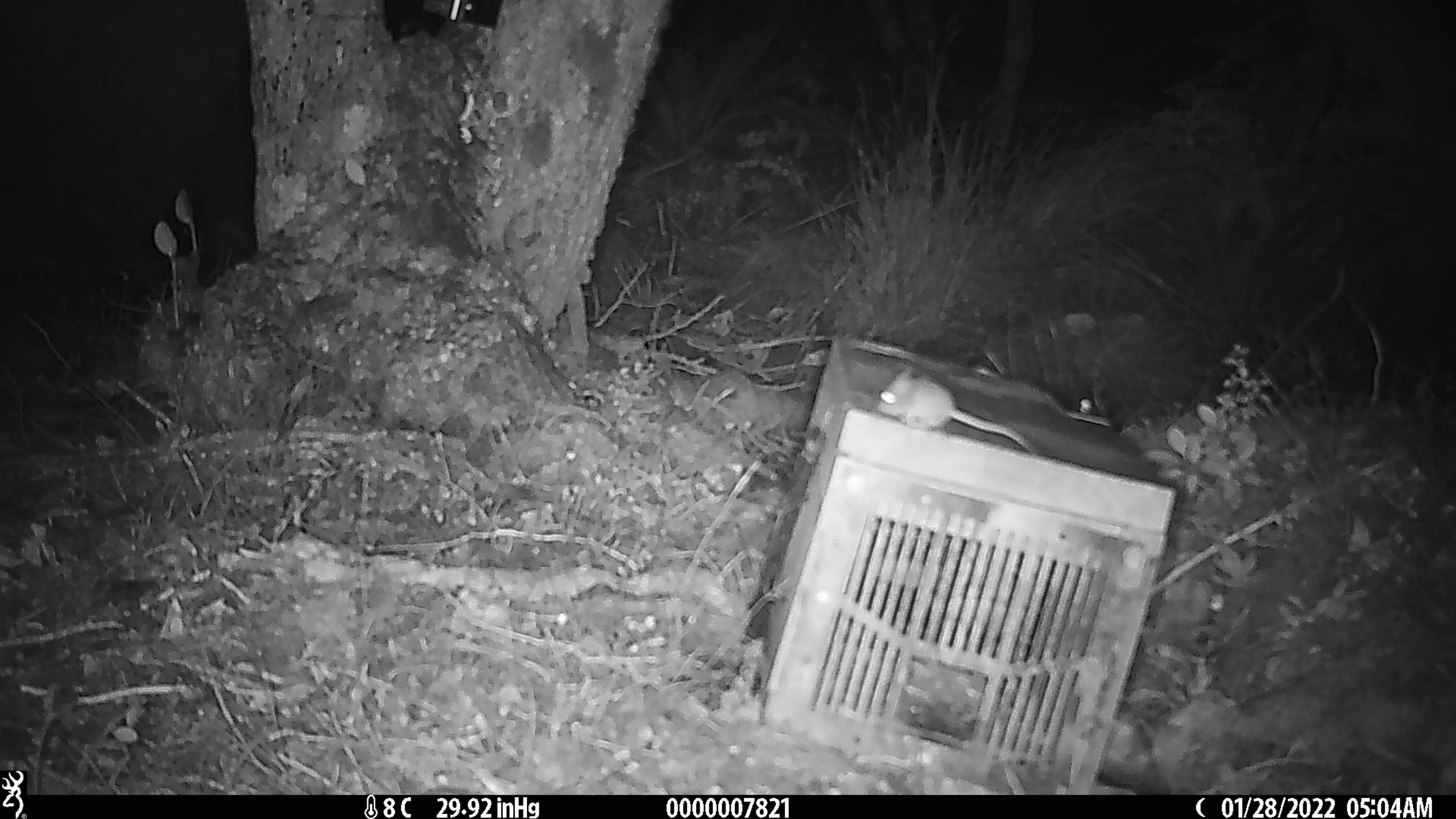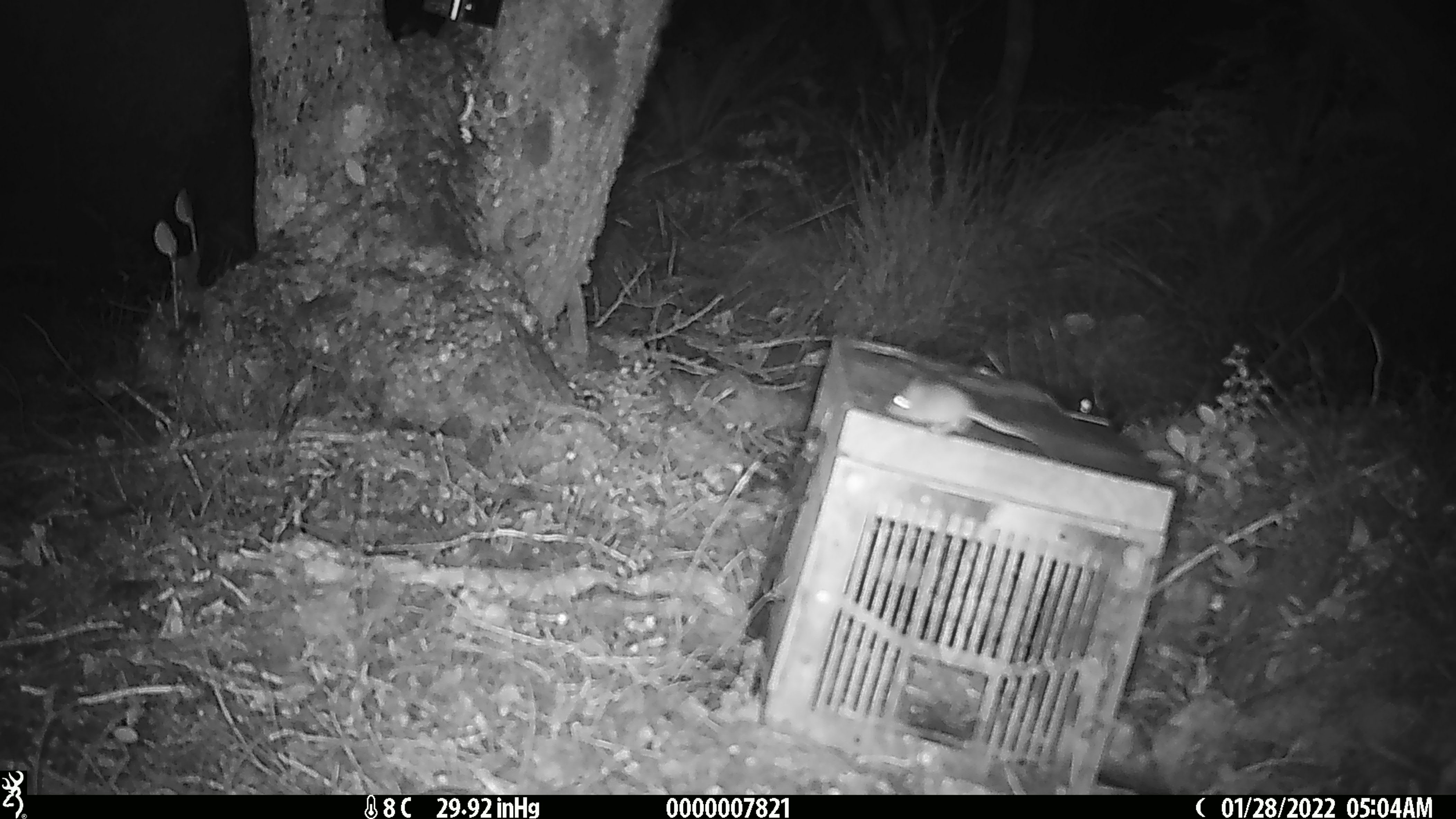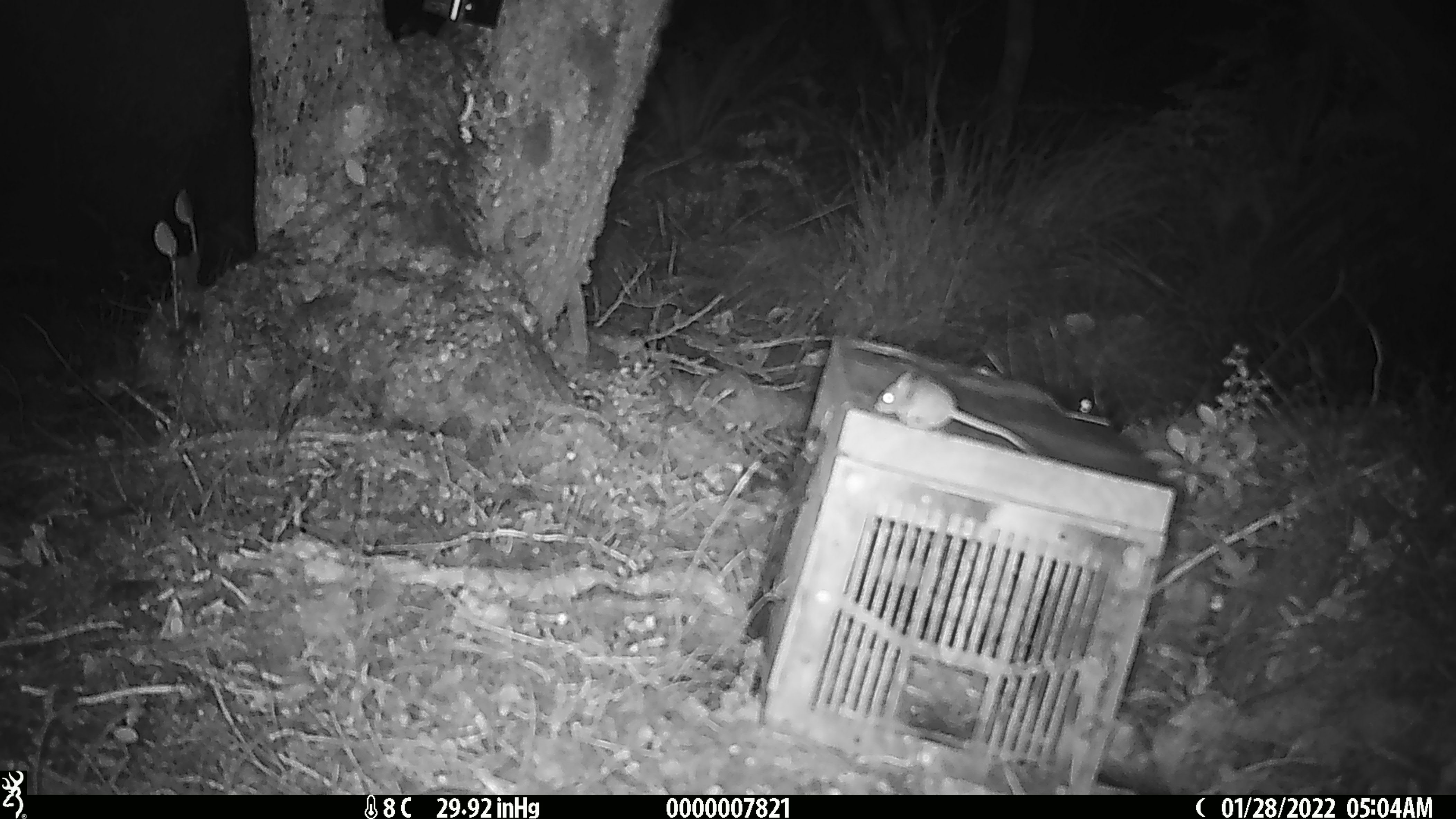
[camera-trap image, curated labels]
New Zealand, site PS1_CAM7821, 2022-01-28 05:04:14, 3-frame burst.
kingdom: Animalia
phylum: Chordata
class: Mammalia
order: Rodentia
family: Muridae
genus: Mus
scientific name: Mus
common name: mouse